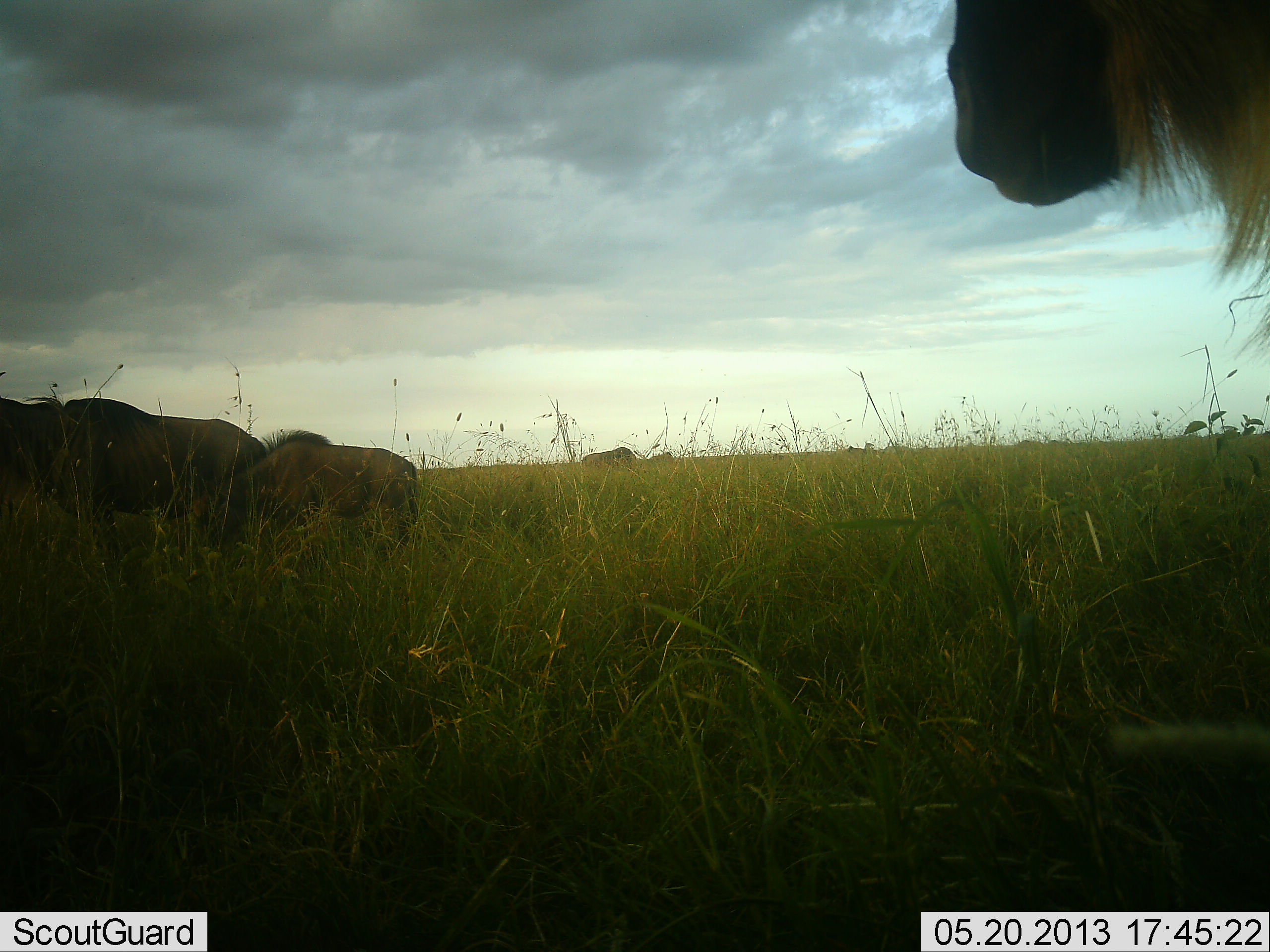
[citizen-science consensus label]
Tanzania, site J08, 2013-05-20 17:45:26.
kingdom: Animalia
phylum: Chordata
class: Mammalia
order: Artiodactyla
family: Bovidae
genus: Connochaetes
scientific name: Connochaetes taurinus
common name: blue wildebeest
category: wildebeest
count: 4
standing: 100%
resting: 10%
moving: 0%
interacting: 0%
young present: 20%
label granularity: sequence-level